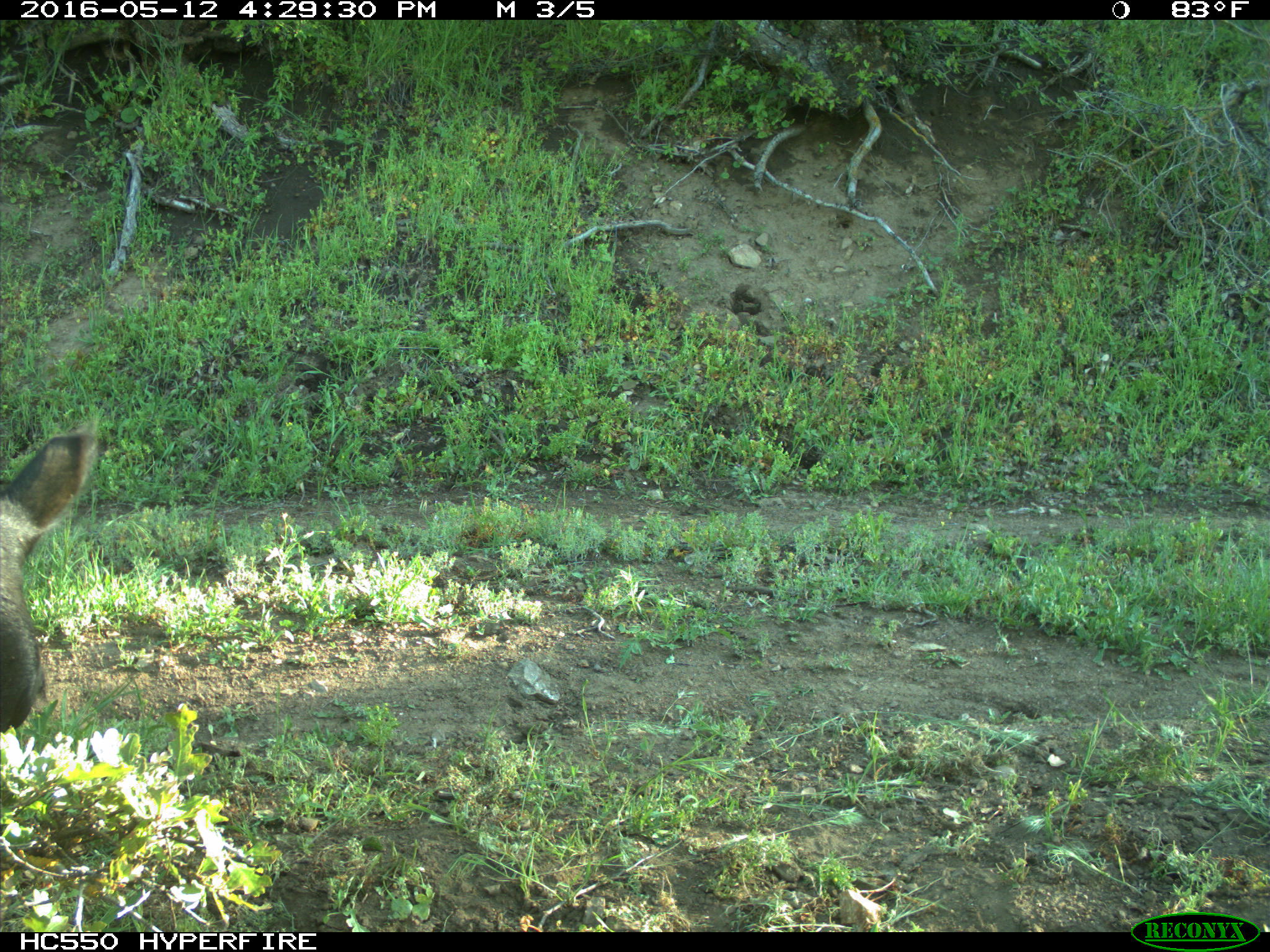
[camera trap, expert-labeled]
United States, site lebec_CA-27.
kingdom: Animalia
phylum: Chordata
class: Mammalia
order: Artiodactyla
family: Bovidae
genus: Bos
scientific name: Bos taurus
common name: domestic cow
Bos taurus (domestic cow).